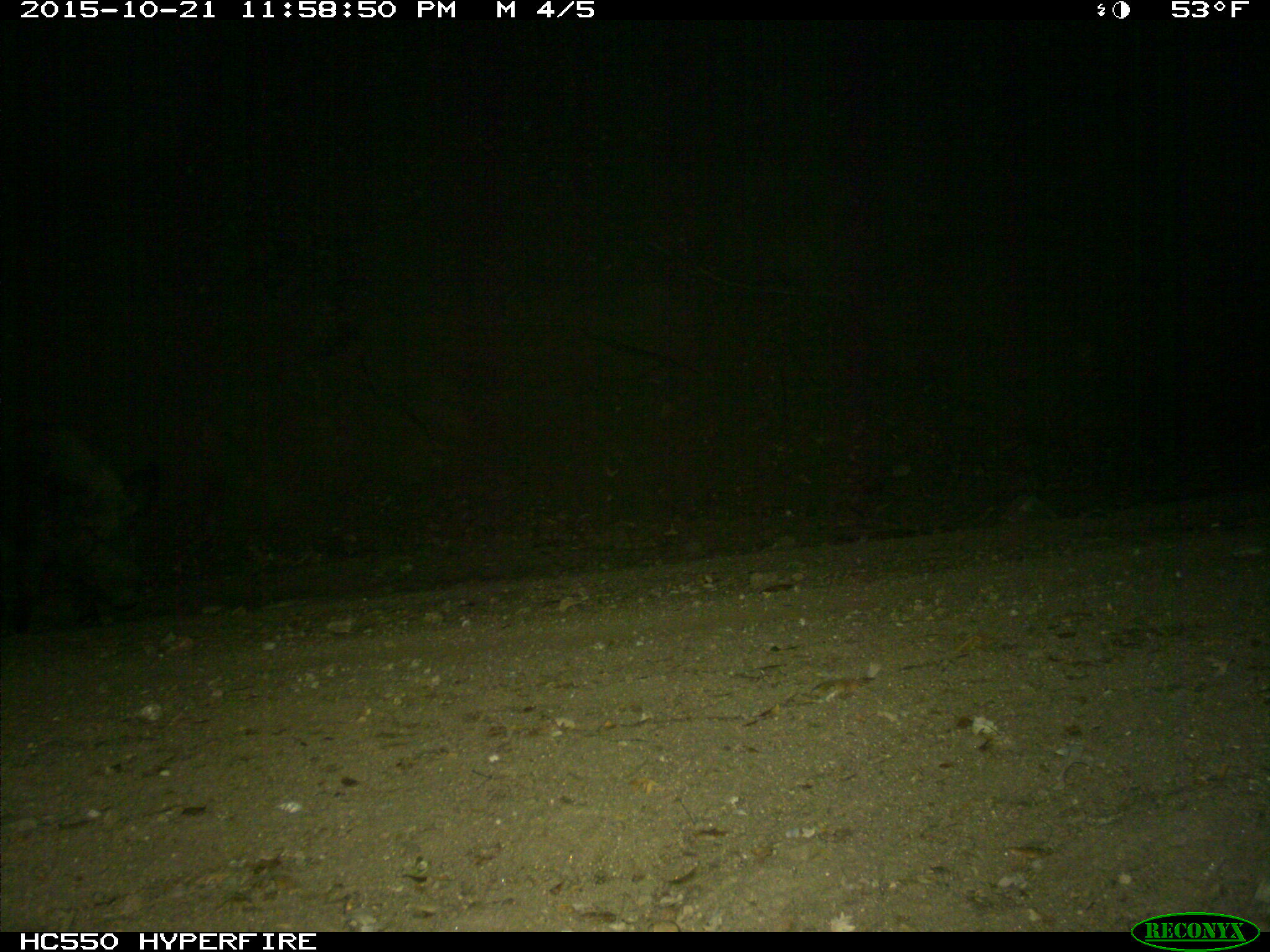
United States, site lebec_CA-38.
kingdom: Animalia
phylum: Chordata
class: Mammalia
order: Artiodactyla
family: Suidae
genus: Sus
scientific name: Sus scrofa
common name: wild boar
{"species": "Sus scrofa (wild boar)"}